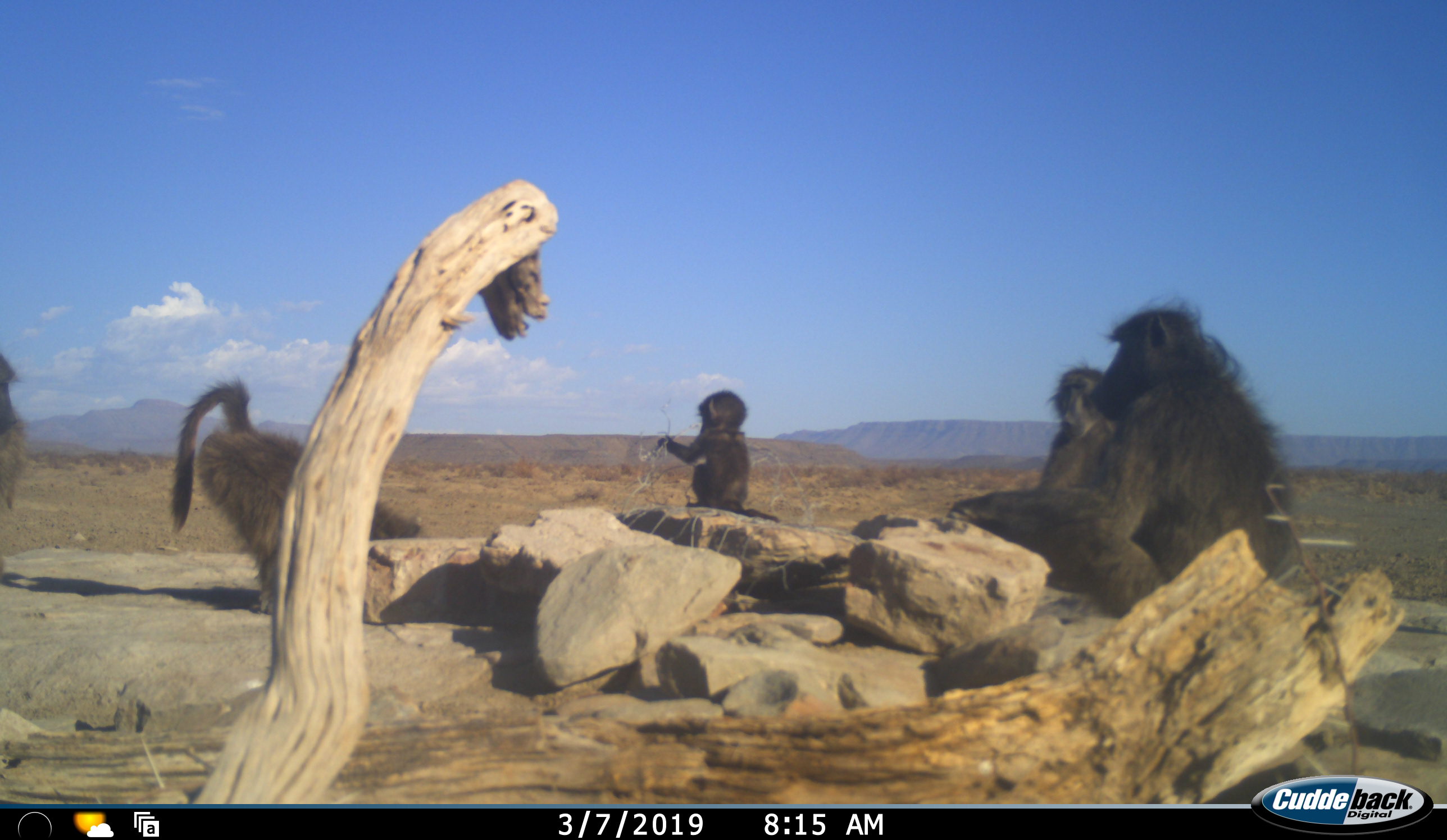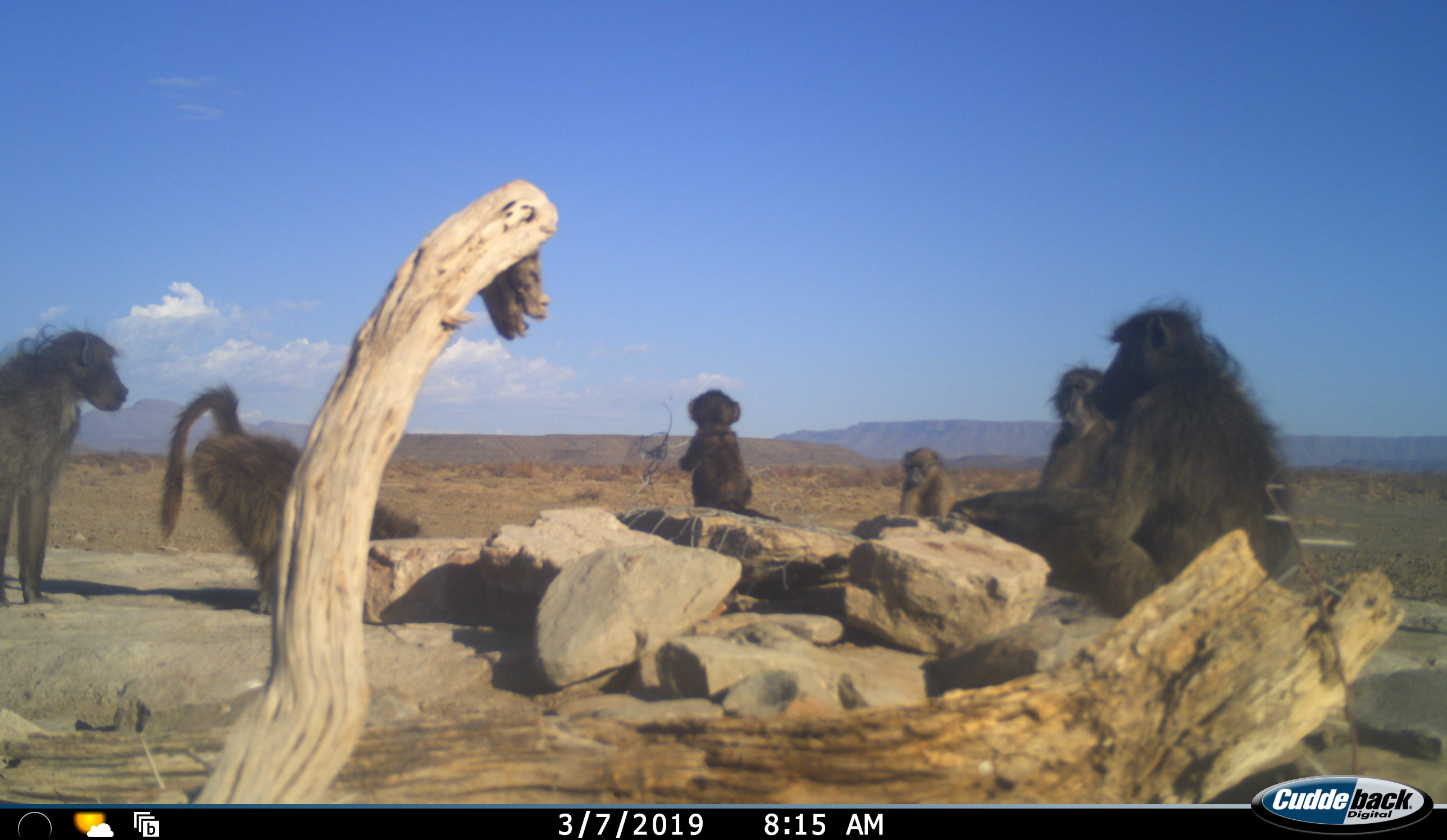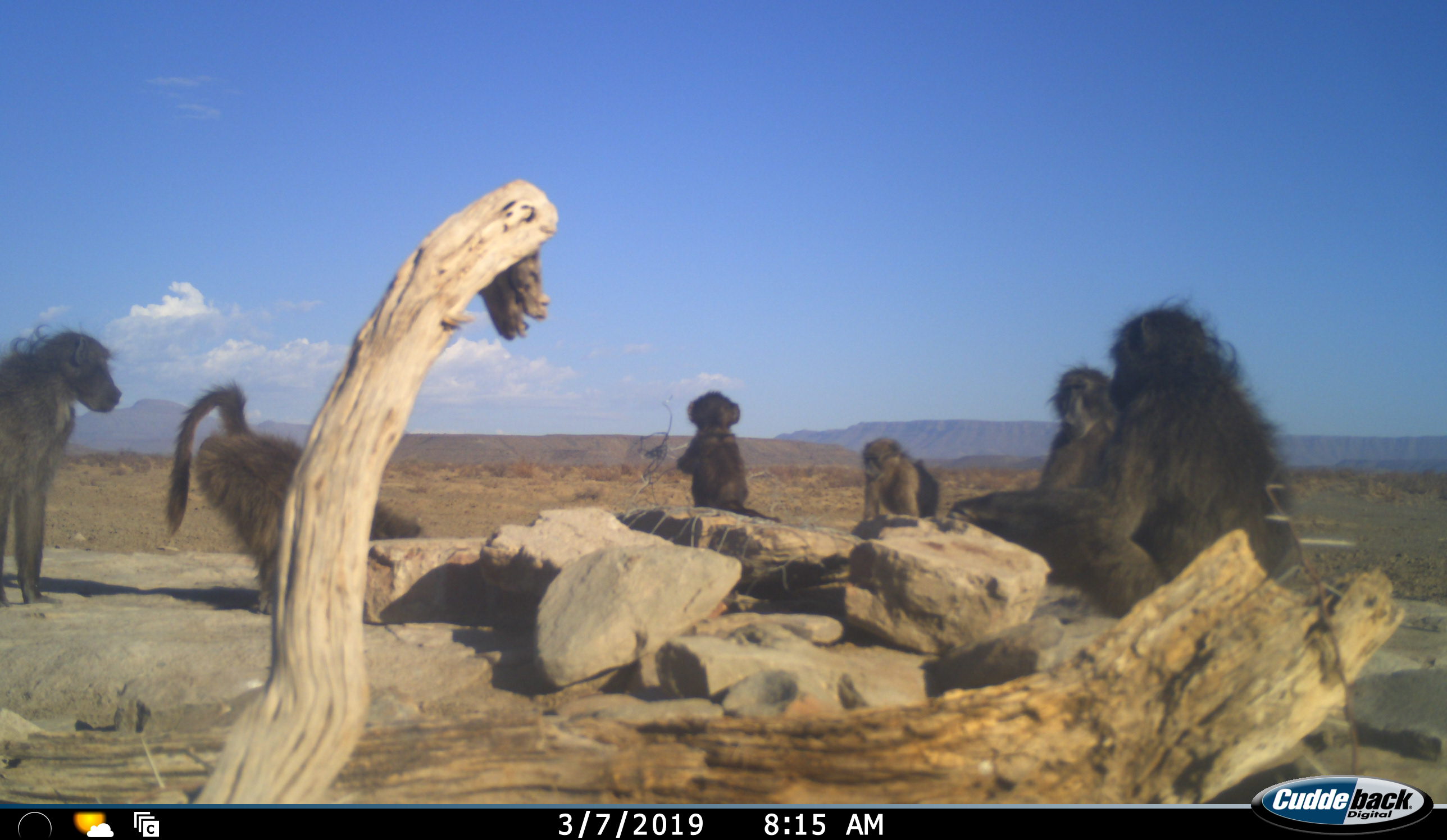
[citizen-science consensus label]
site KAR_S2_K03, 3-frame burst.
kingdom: Animalia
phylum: Chordata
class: Mammalia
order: Primates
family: Cercopithecidae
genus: Papio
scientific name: Papio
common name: baboon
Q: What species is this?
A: Baboon (Papio).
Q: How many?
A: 6.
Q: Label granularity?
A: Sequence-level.